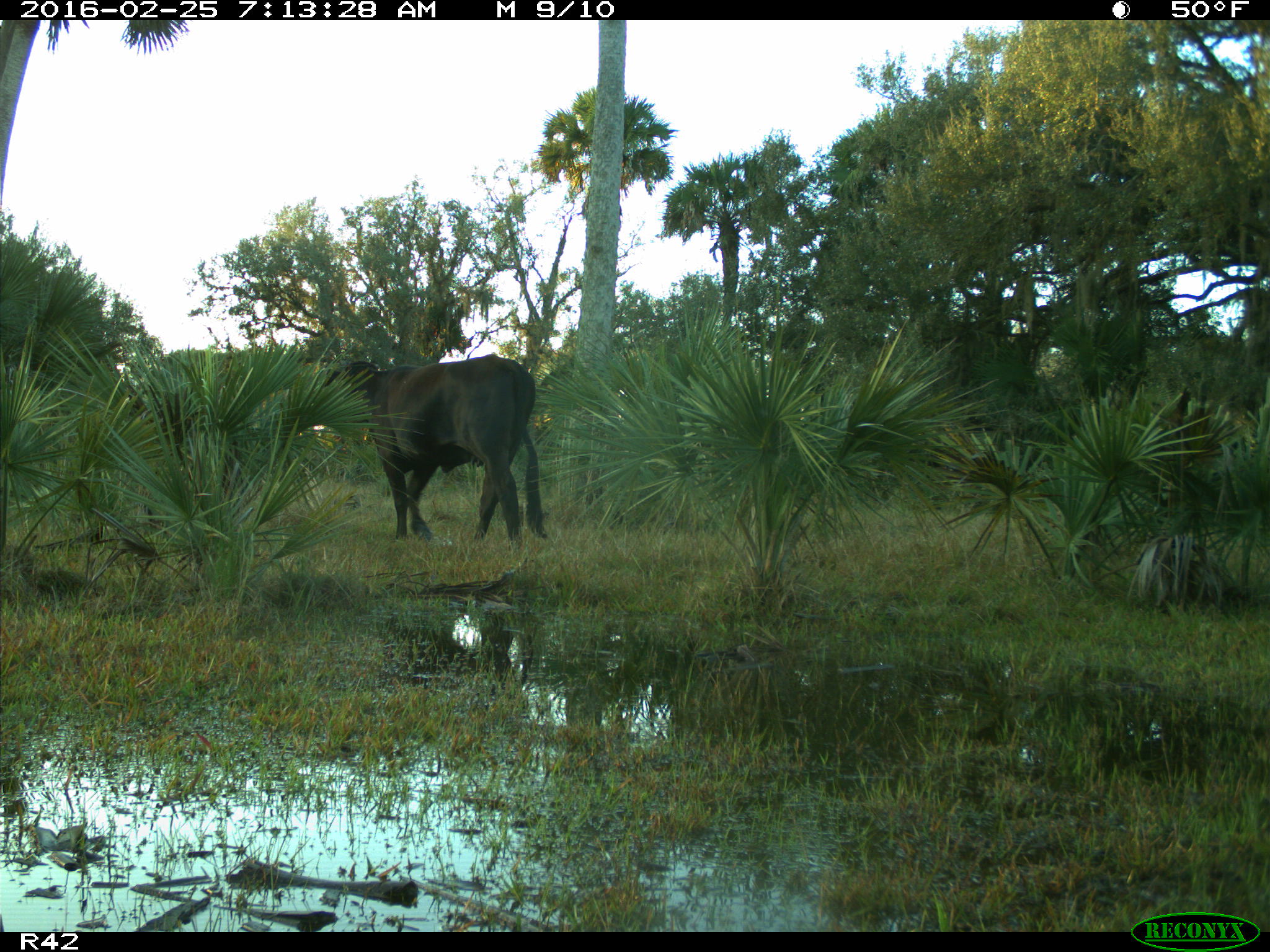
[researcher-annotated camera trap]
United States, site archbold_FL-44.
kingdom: Animalia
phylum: Chordata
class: Mammalia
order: Artiodactyla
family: Bovidae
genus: Bos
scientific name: Bos taurus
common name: domestic cow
Bos taurus (domestic cow).